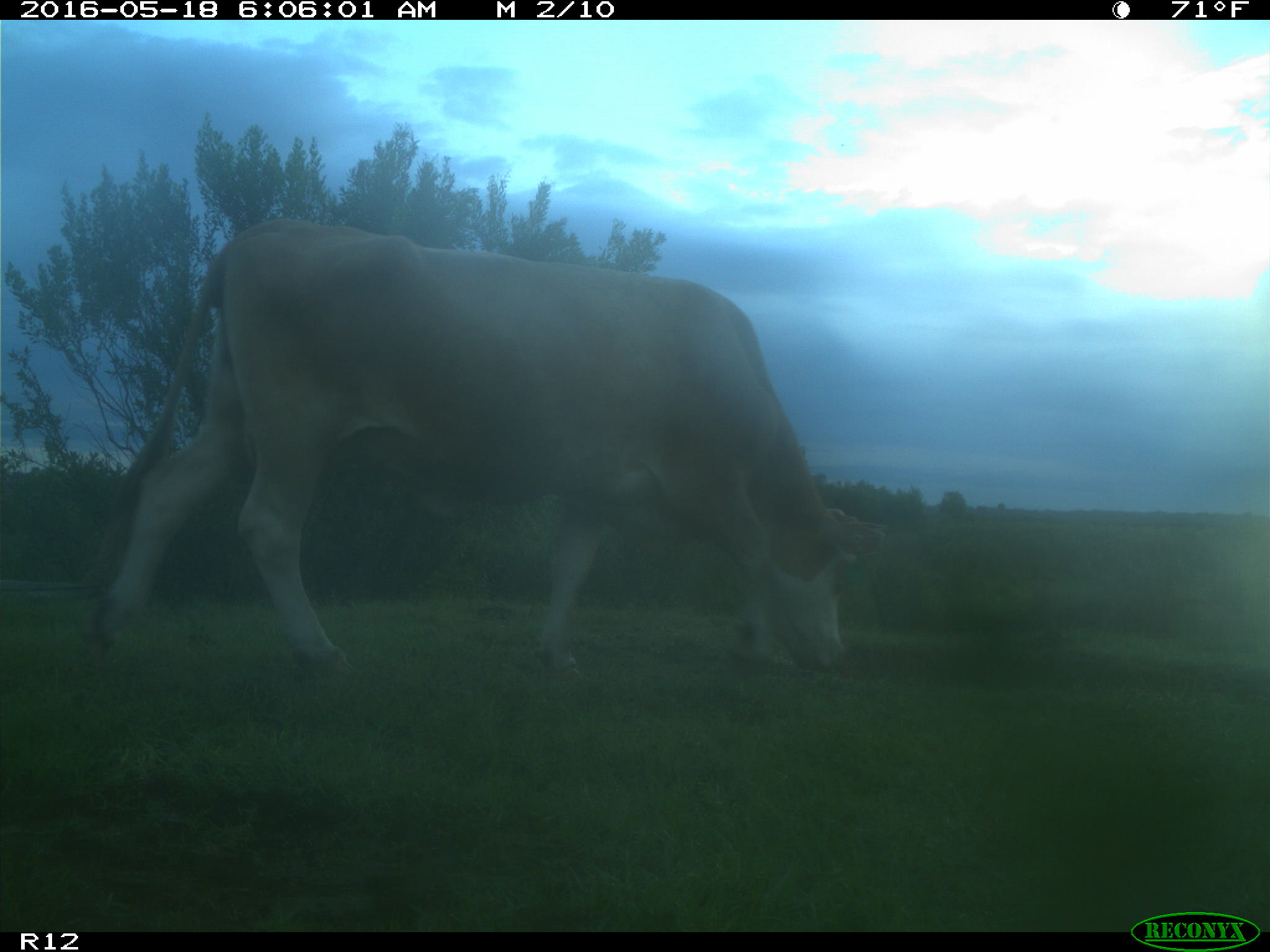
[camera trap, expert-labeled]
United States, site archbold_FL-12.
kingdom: Animalia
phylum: Chordata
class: Mammalia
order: Artiodactyla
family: Bovidae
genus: Bos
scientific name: Bos taurus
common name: domestic cow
Bos taurus (domestic cow).